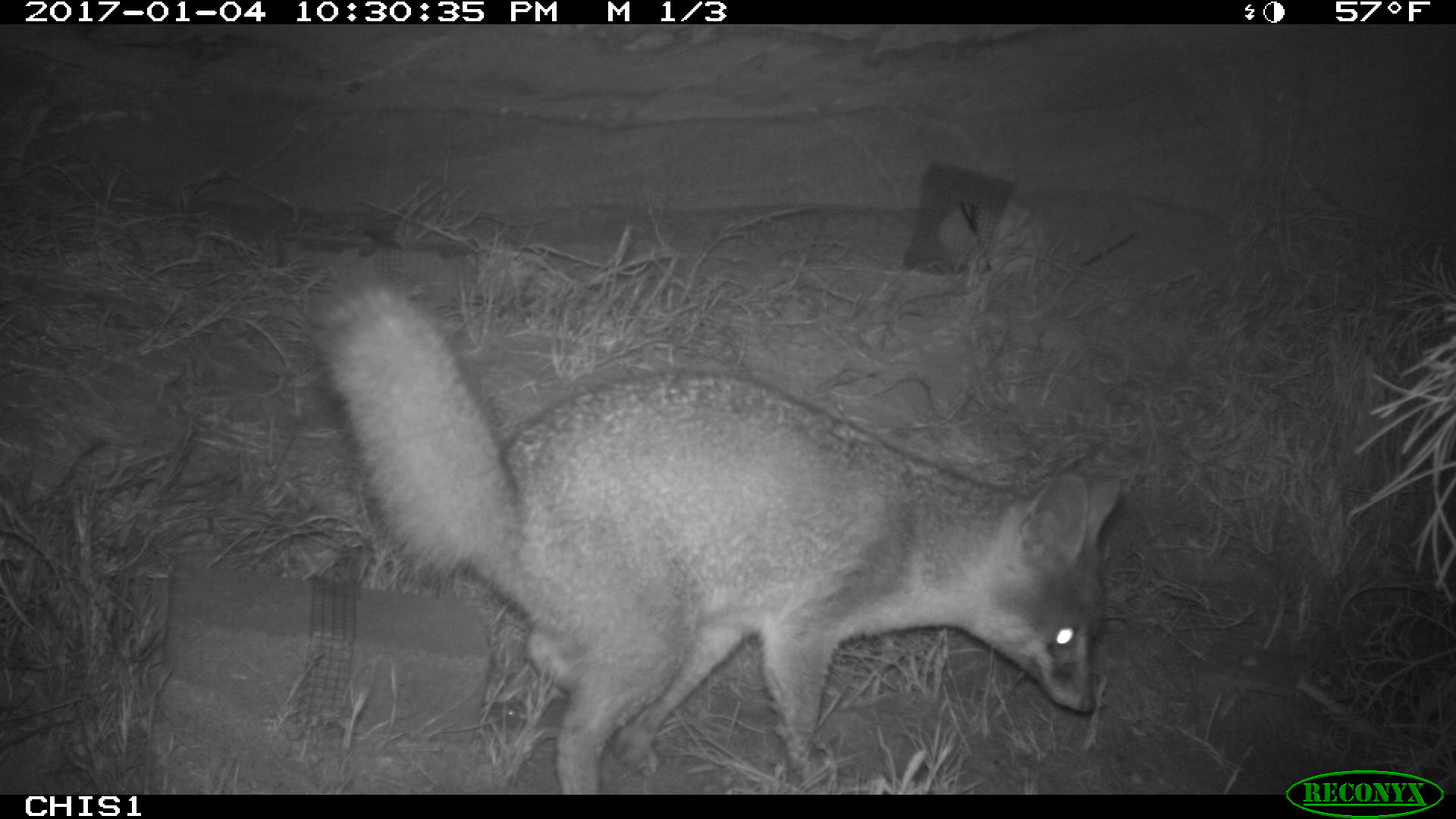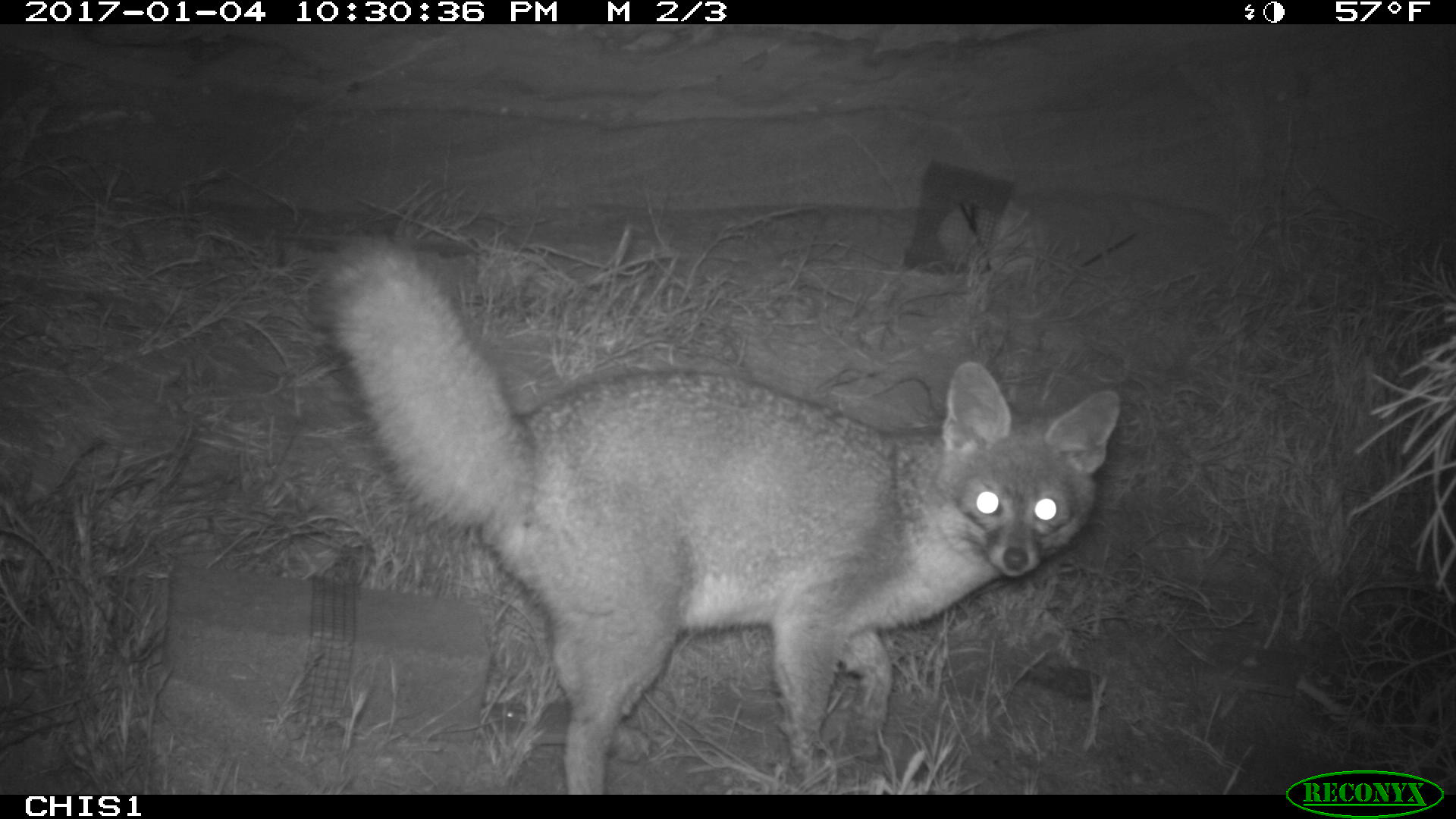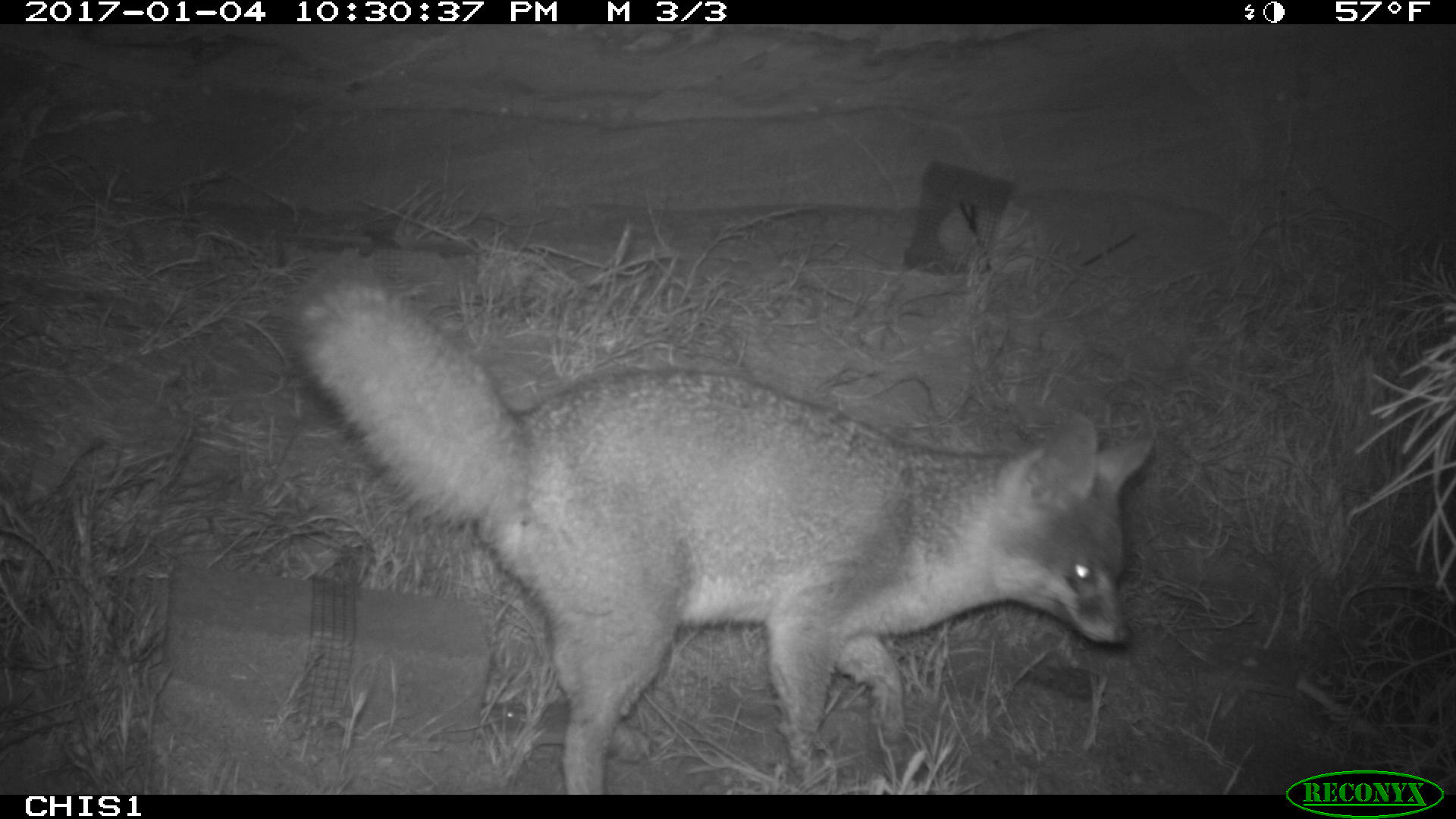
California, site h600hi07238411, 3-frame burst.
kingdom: Animalia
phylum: Chordata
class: Mammalia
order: Carnivora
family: Canidae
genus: Urocyon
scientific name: Urocyon littoralis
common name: island fox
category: fox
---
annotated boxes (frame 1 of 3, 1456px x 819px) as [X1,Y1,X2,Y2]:
fox: [304,263,1120,795]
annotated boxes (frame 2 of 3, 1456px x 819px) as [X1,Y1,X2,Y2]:
fox: [322,234,1122,793]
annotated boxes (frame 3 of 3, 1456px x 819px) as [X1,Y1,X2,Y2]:
fox: [285,262,1153,795]